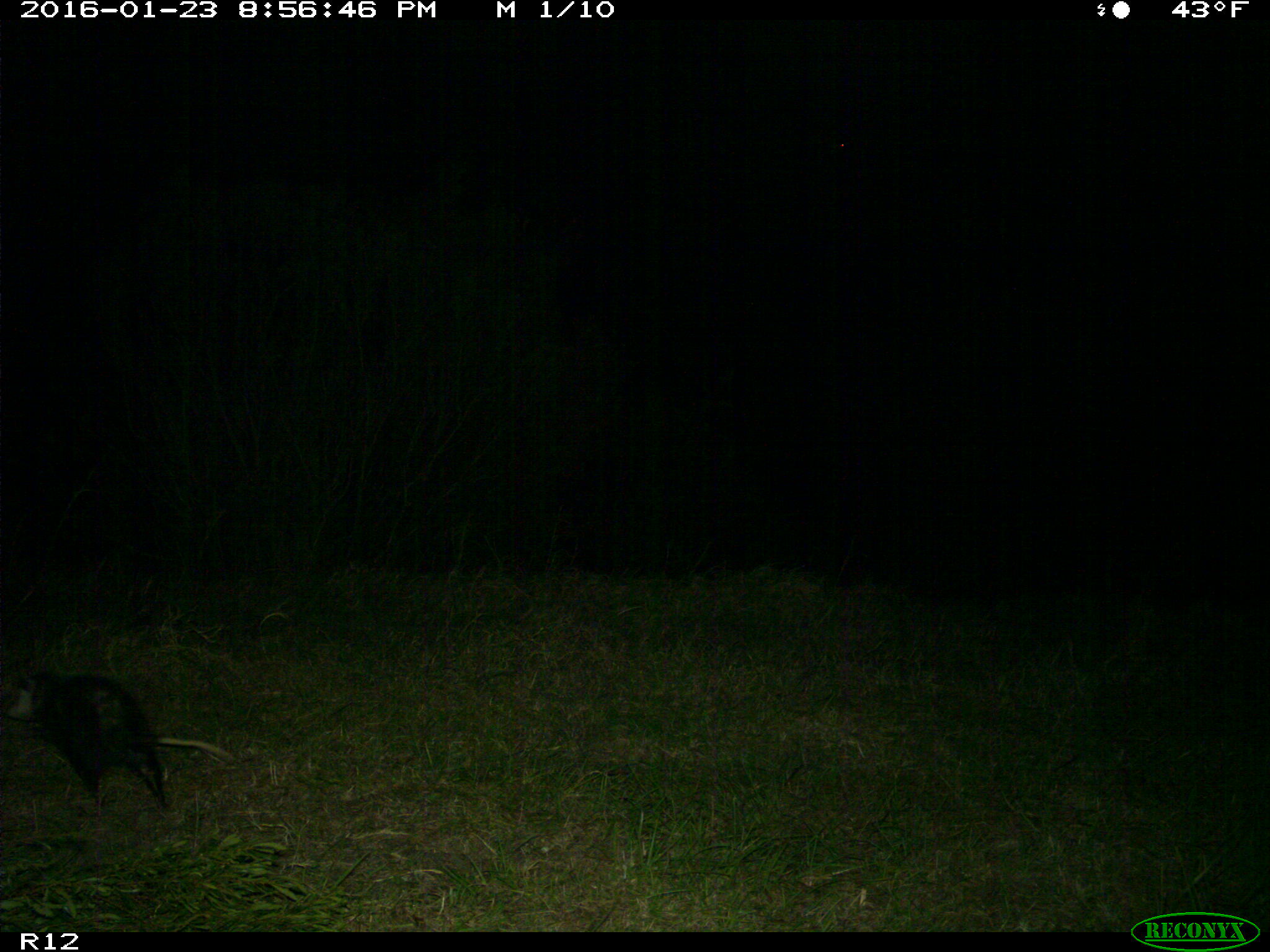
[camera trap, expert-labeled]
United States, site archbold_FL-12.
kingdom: Animalia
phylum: Chordata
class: Mammalia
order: Didelphimorphia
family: Didelphidae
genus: Didelphis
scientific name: Didelphis virginiana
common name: virginia opossum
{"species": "Didelphis virginiana (virginia opossum)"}